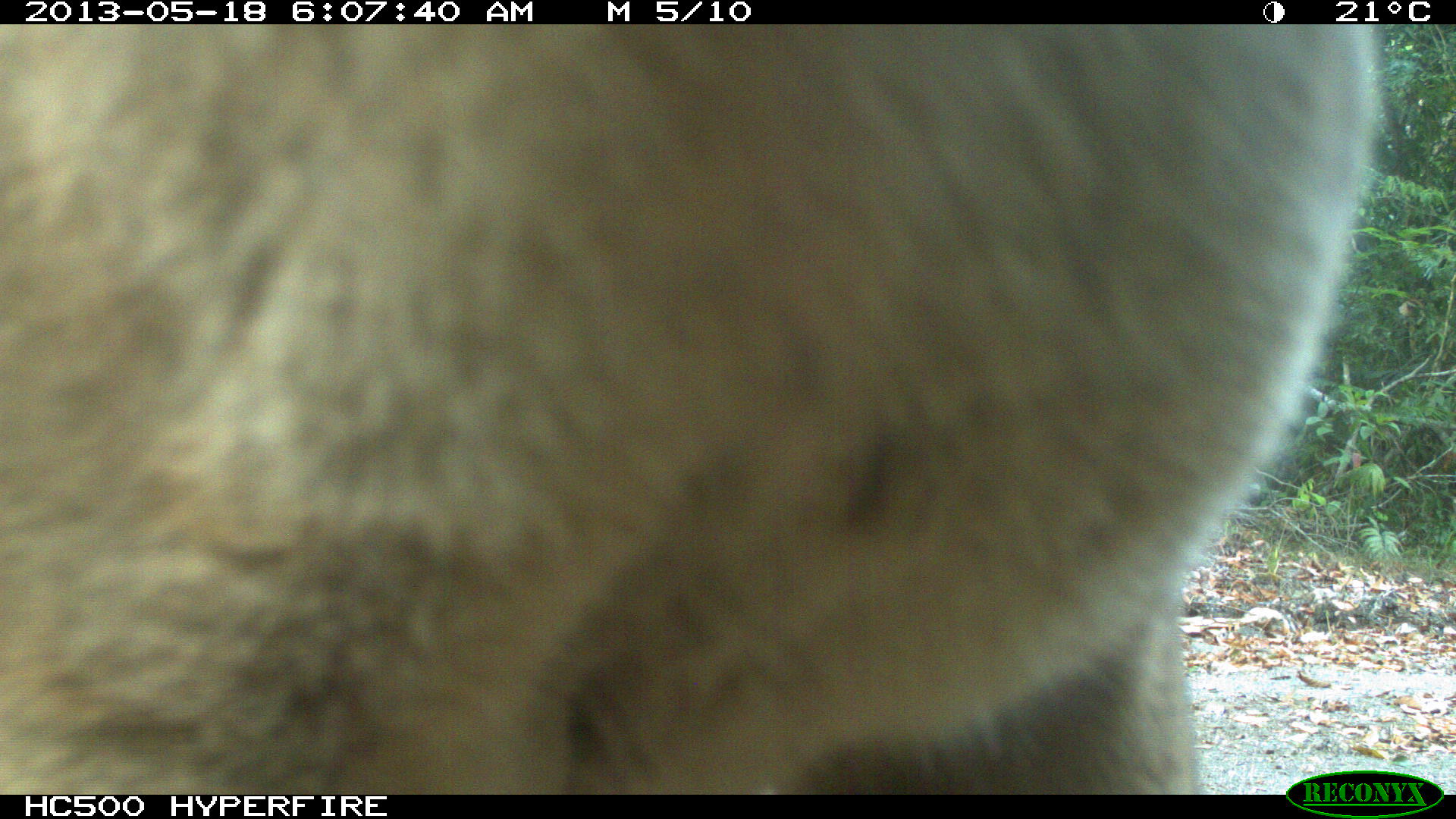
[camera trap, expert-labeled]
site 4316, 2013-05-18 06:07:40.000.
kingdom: Animalia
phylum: Chordata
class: Mammalia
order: Carnivora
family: Felidae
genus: Puma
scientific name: Puma concolor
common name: mountain lion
Puma concolor (mountain lion), count 1, sex male.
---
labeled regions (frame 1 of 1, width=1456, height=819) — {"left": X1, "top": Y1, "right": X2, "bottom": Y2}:
puma concolor: {"left": 0, "top": 22, "right": 1384, "bottom": 794}